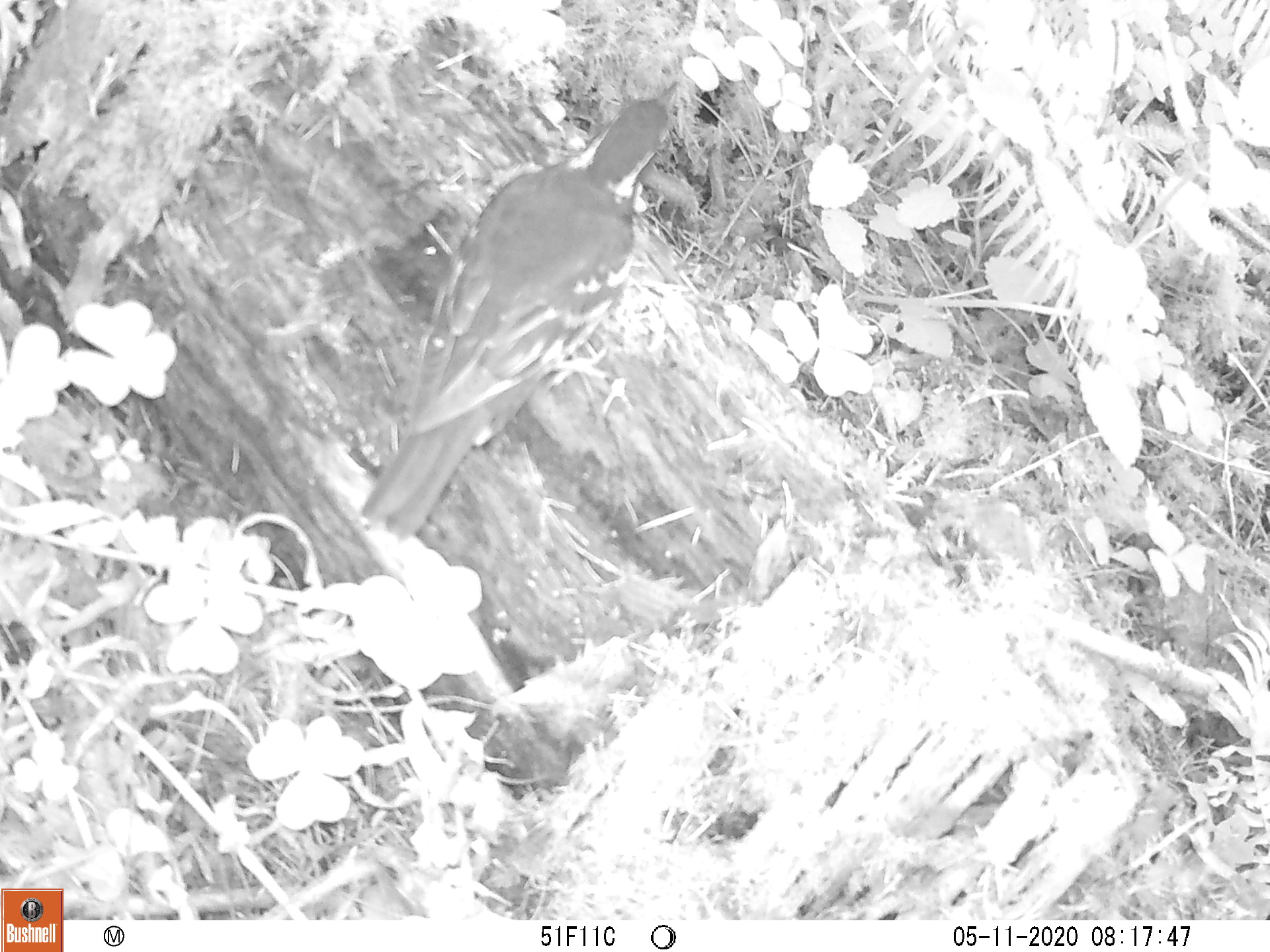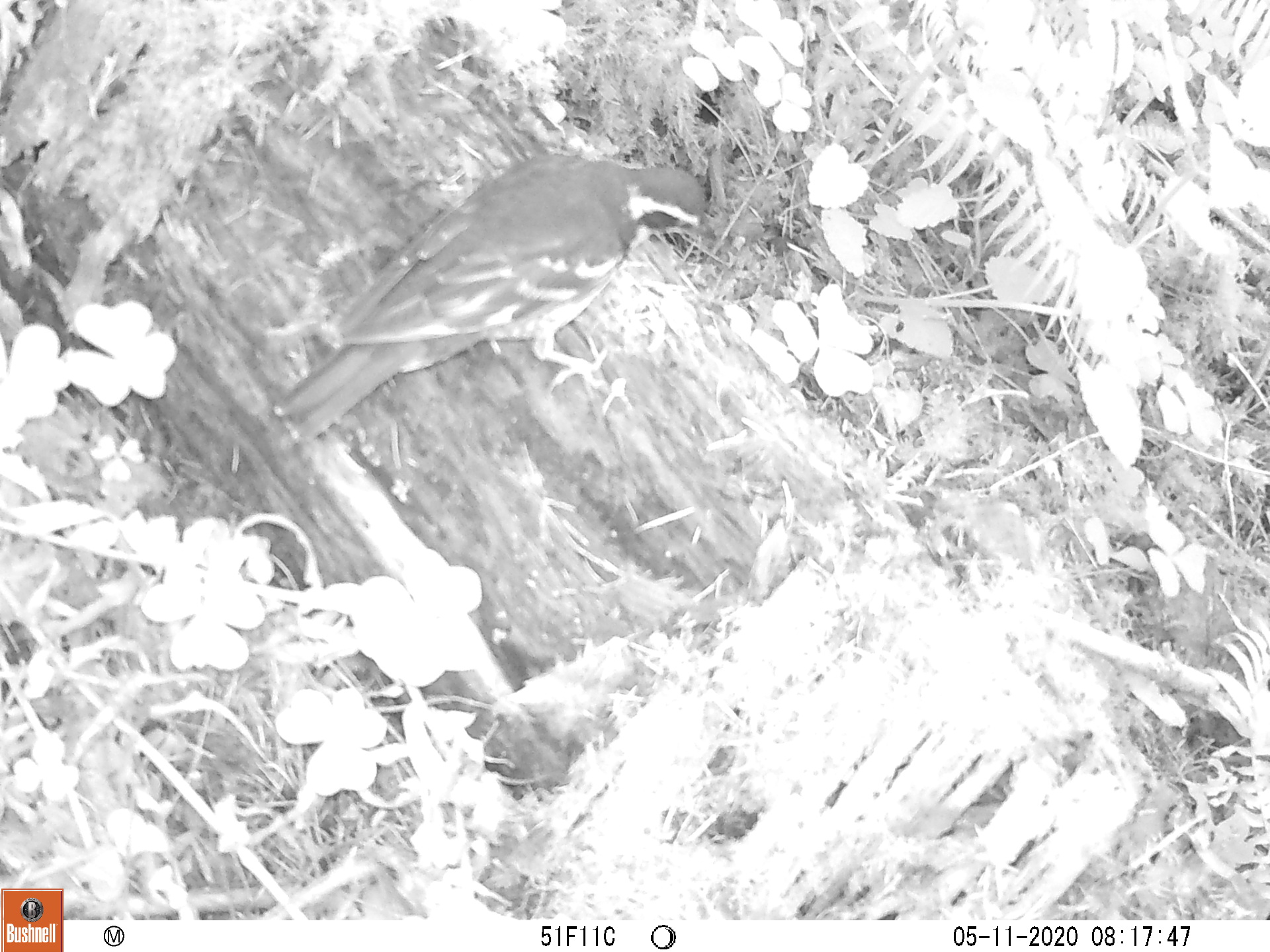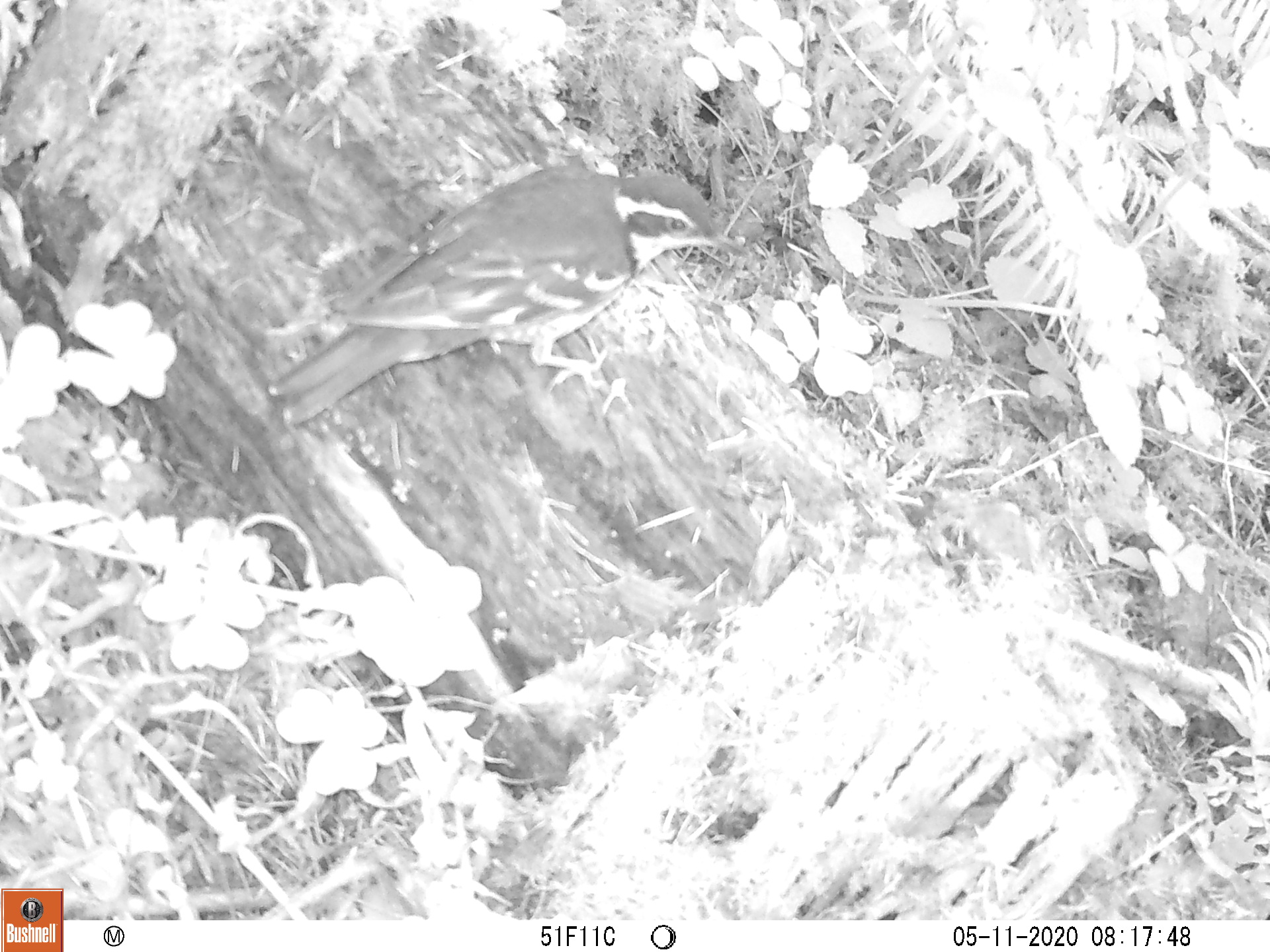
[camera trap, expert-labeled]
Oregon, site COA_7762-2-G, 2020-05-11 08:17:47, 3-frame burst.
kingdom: Animalia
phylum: Chordata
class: Aves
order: Passeriformes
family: Turdidae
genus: Ixoreus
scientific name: Ixoreus naevius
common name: varied thrush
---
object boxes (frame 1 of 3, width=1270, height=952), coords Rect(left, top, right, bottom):
varied thrush: Rect(372, 81, 680, 528)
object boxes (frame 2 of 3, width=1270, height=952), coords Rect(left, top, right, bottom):
varied thrush: Rect(272, 151, 717, 436)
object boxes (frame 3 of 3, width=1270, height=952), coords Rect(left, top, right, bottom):
varied thrush: Rect(264, 164, 741, 416)